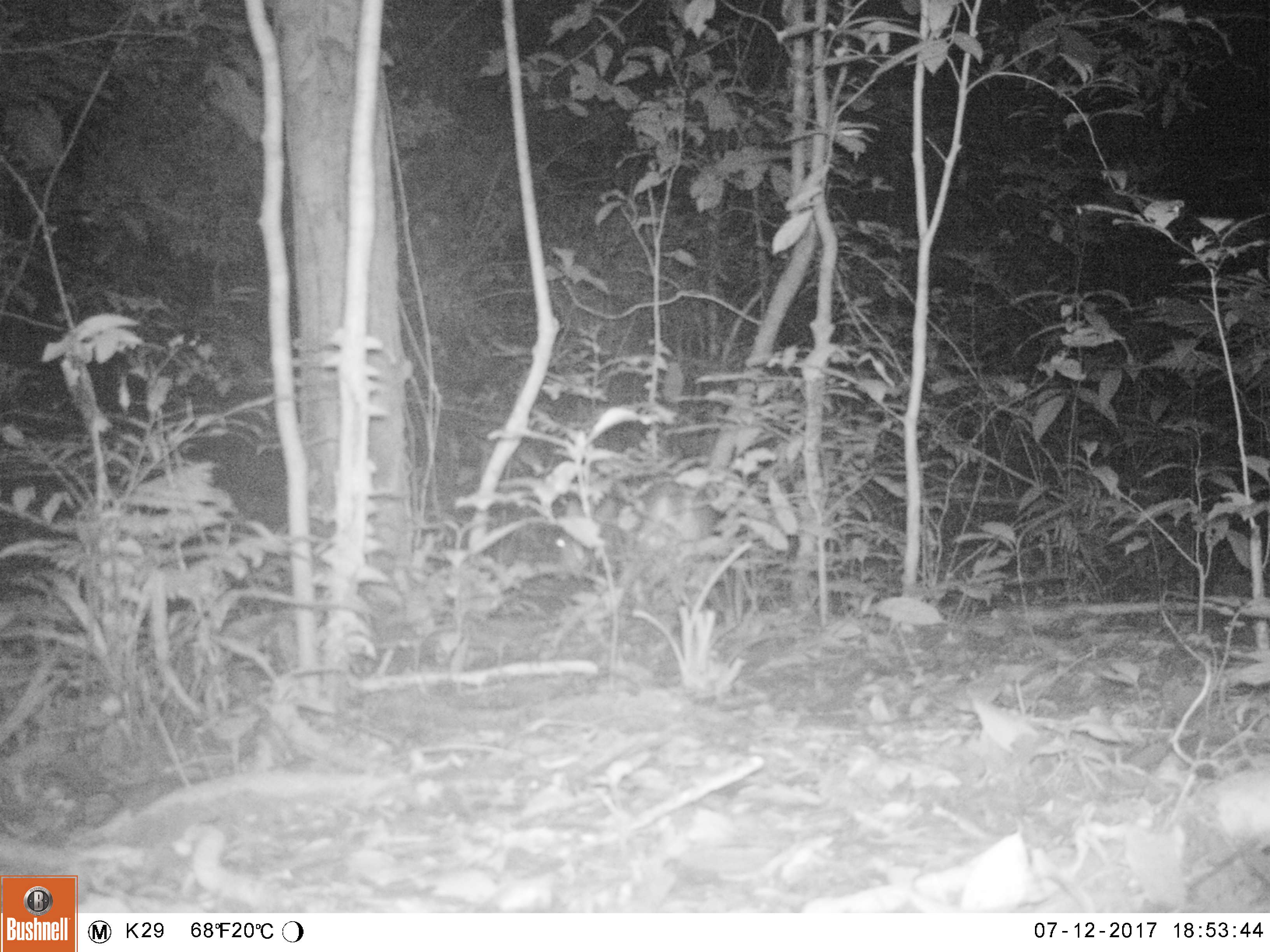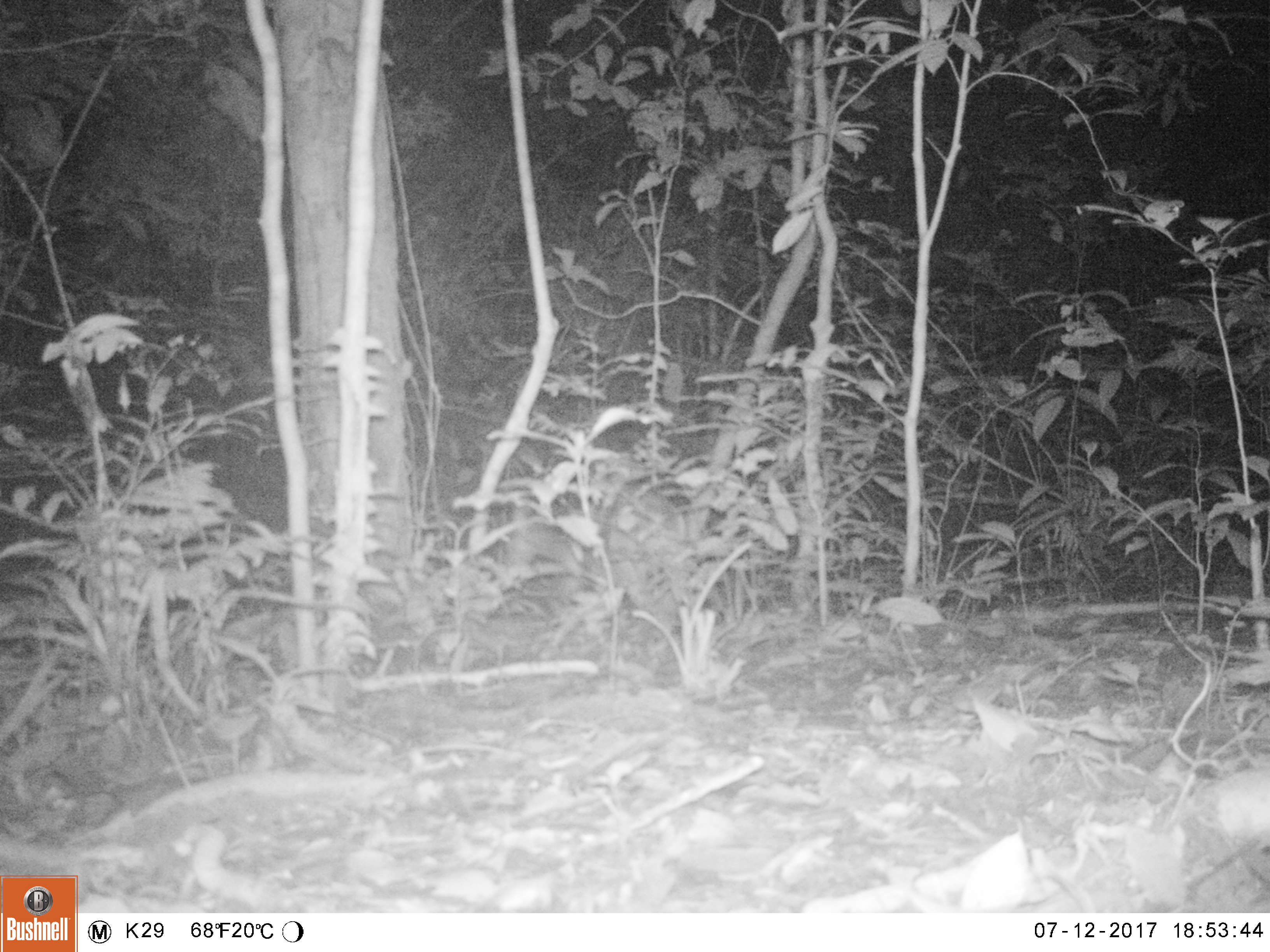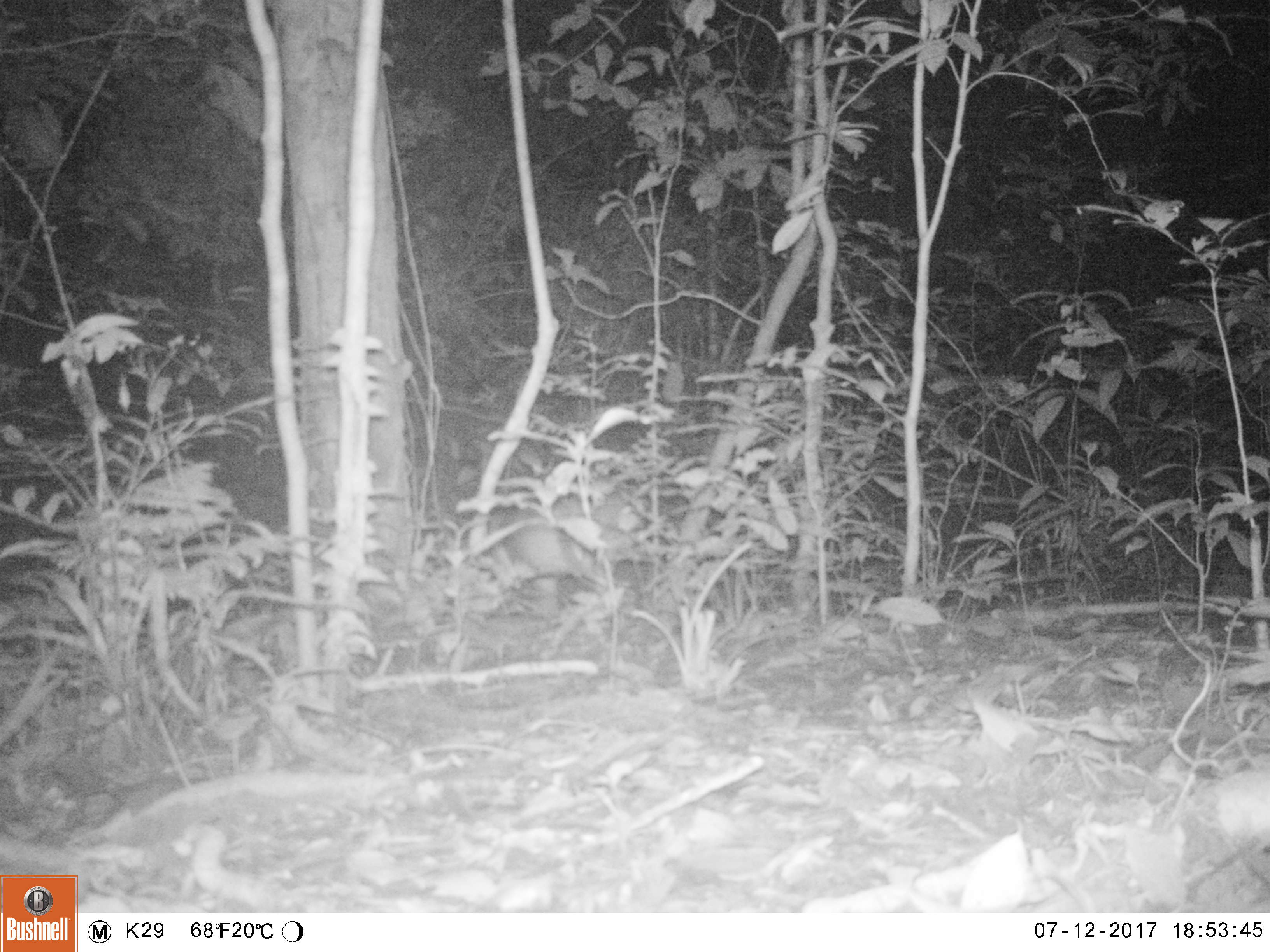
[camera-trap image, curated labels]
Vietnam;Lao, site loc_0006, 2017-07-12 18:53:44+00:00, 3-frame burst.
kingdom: Animalia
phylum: Chordata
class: Mammalia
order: Artiodactyla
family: Cervidae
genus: Muntiacus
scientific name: Muntiacus vuquangensis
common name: large-antlered muntjac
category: large antlered muntjac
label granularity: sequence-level